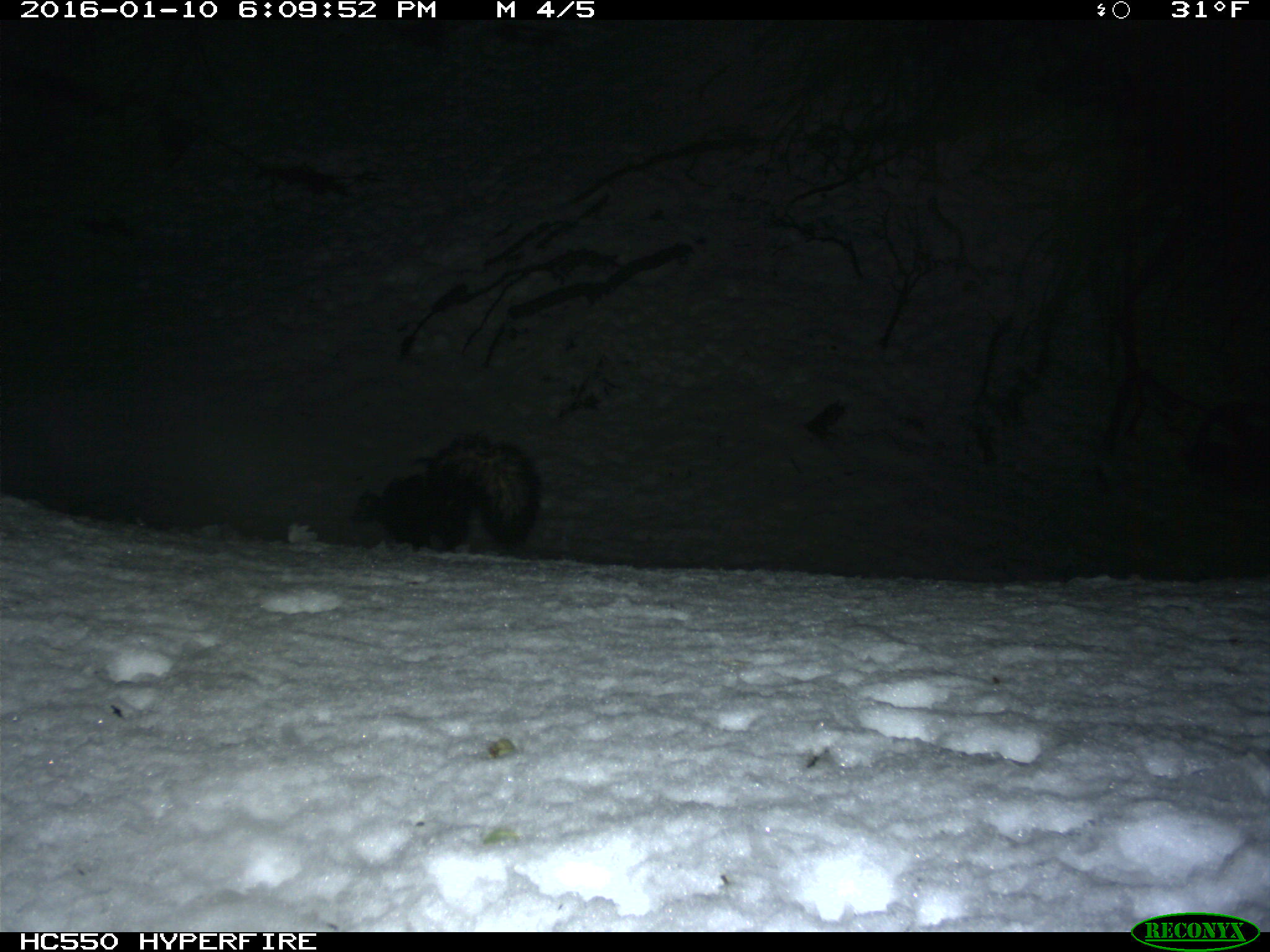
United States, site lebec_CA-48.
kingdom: Animalia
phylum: Chordata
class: Mammalia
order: Carnivora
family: Mephitidae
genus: Mephitis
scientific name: Mephitis mephitis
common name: striped skunk